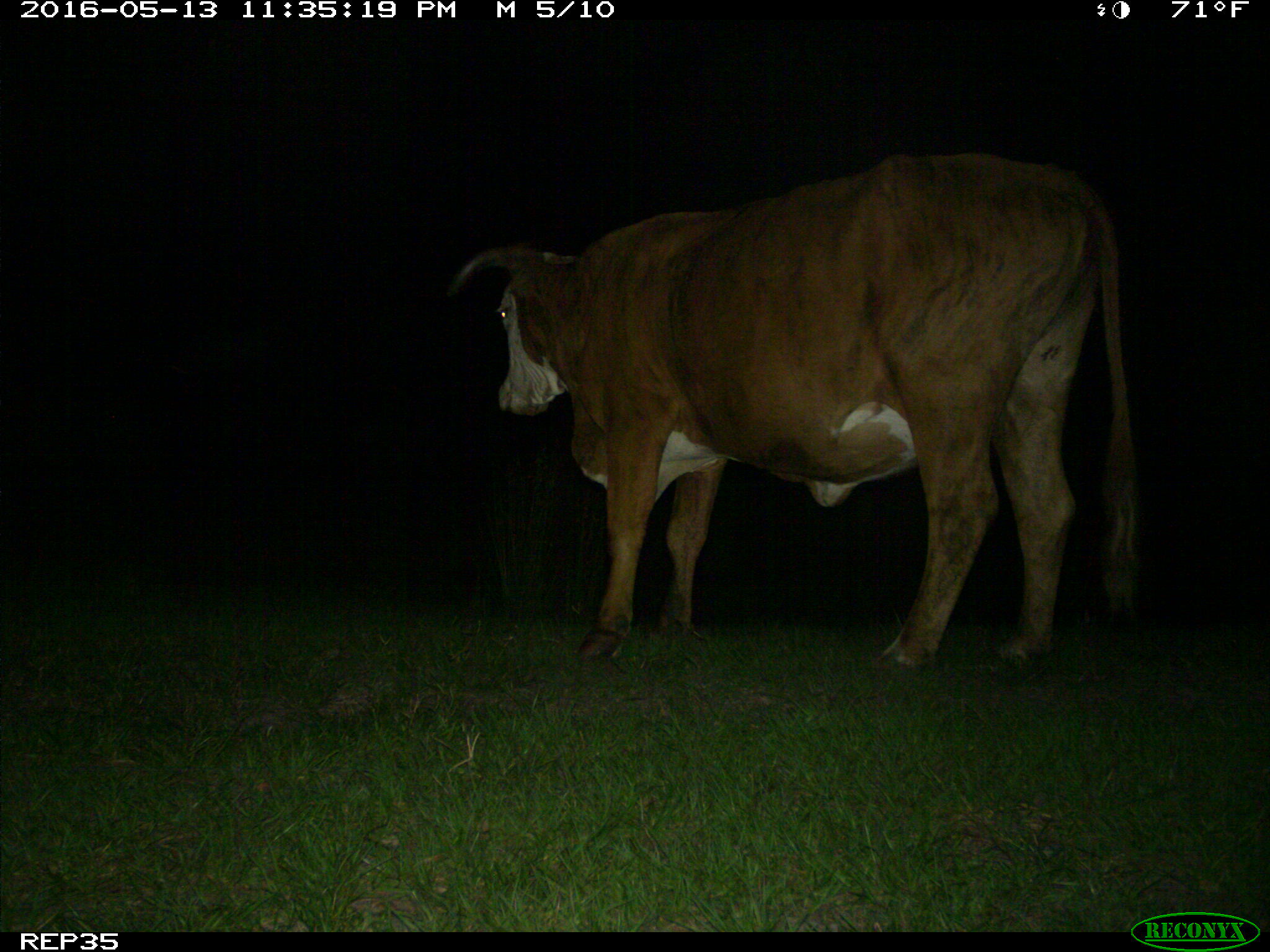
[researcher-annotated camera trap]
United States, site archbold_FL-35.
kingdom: Animalia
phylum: Chordata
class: Mammalia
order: Artiodactyla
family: Bovidae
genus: Bos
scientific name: Bos taurus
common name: domestic cow